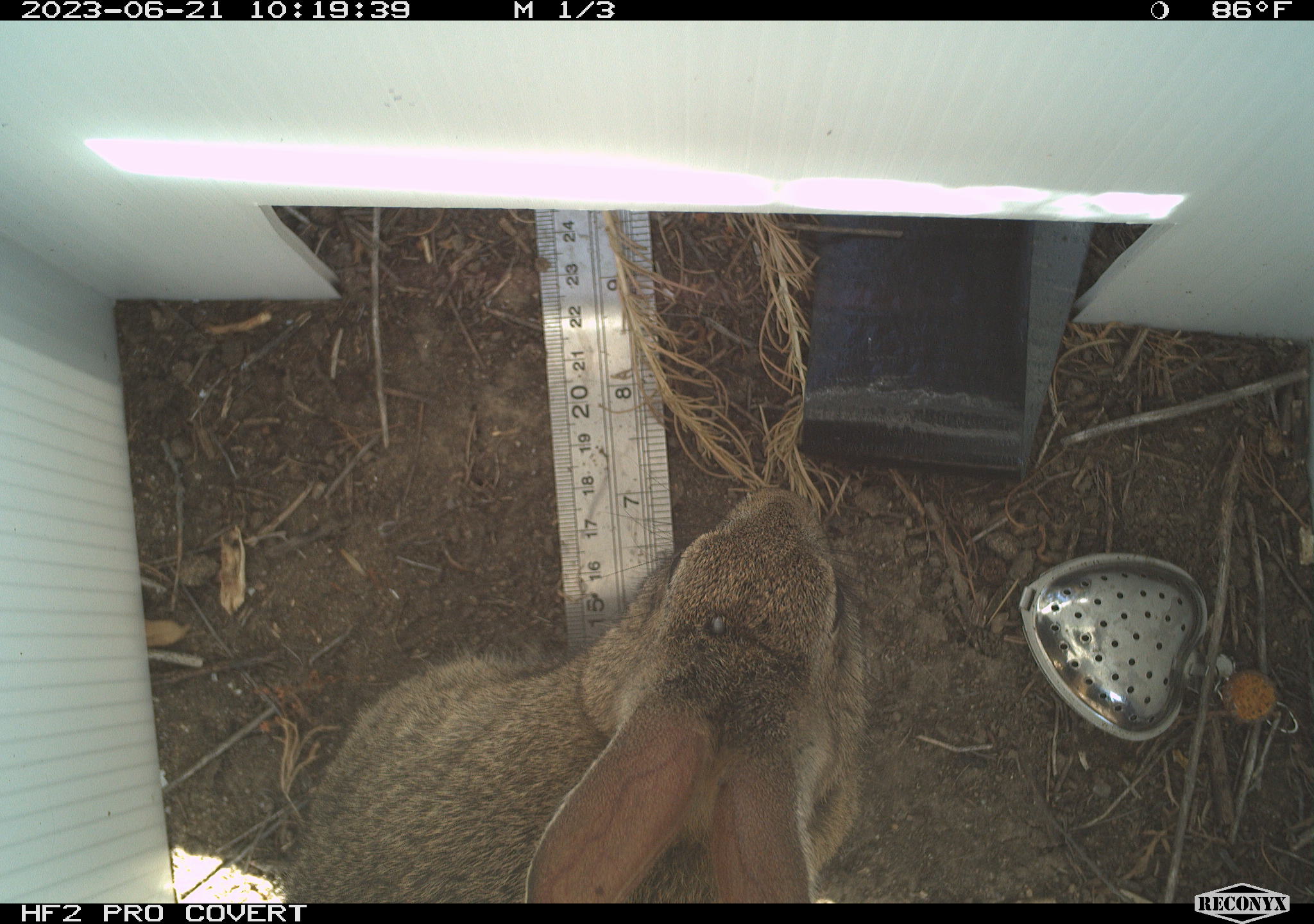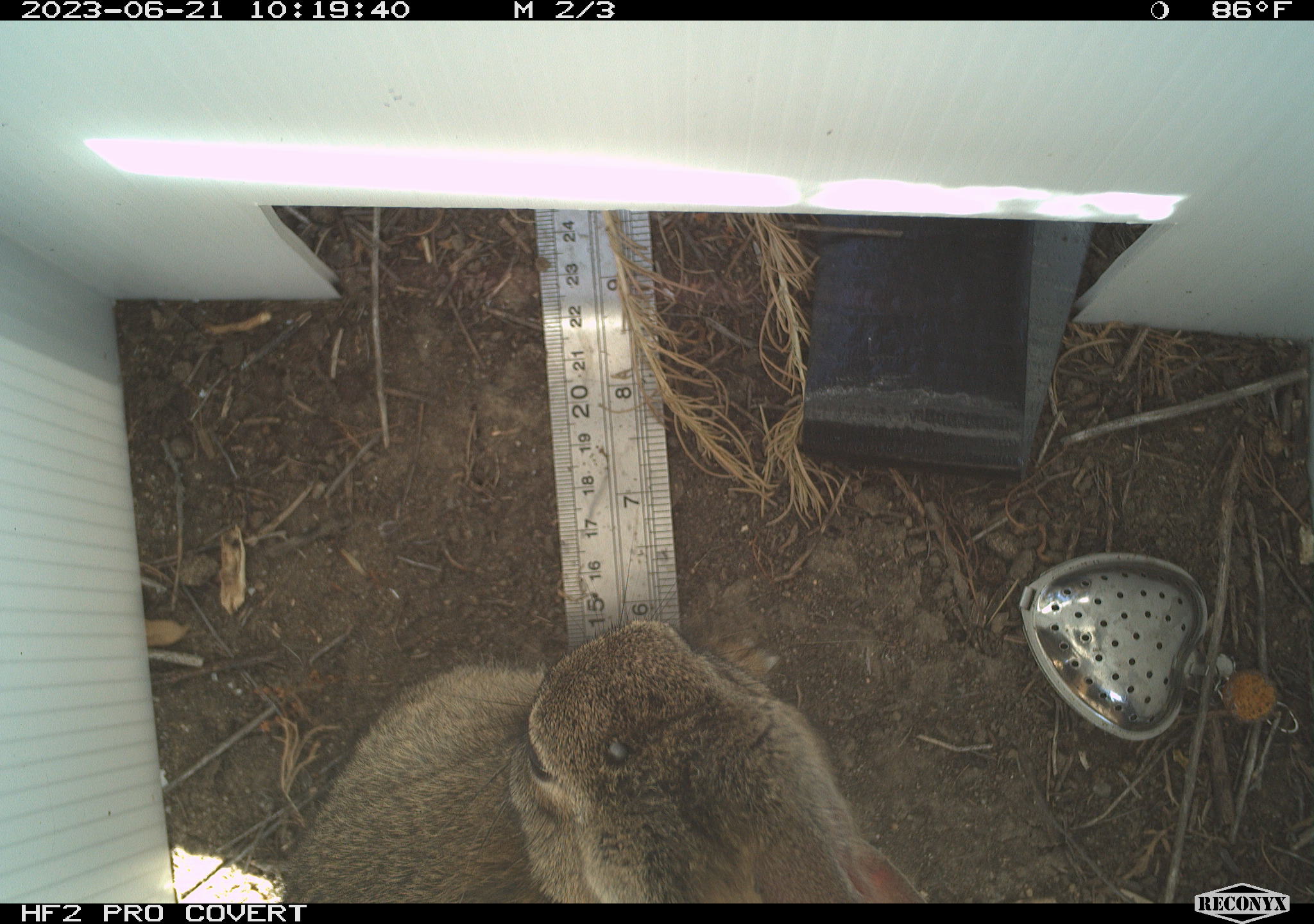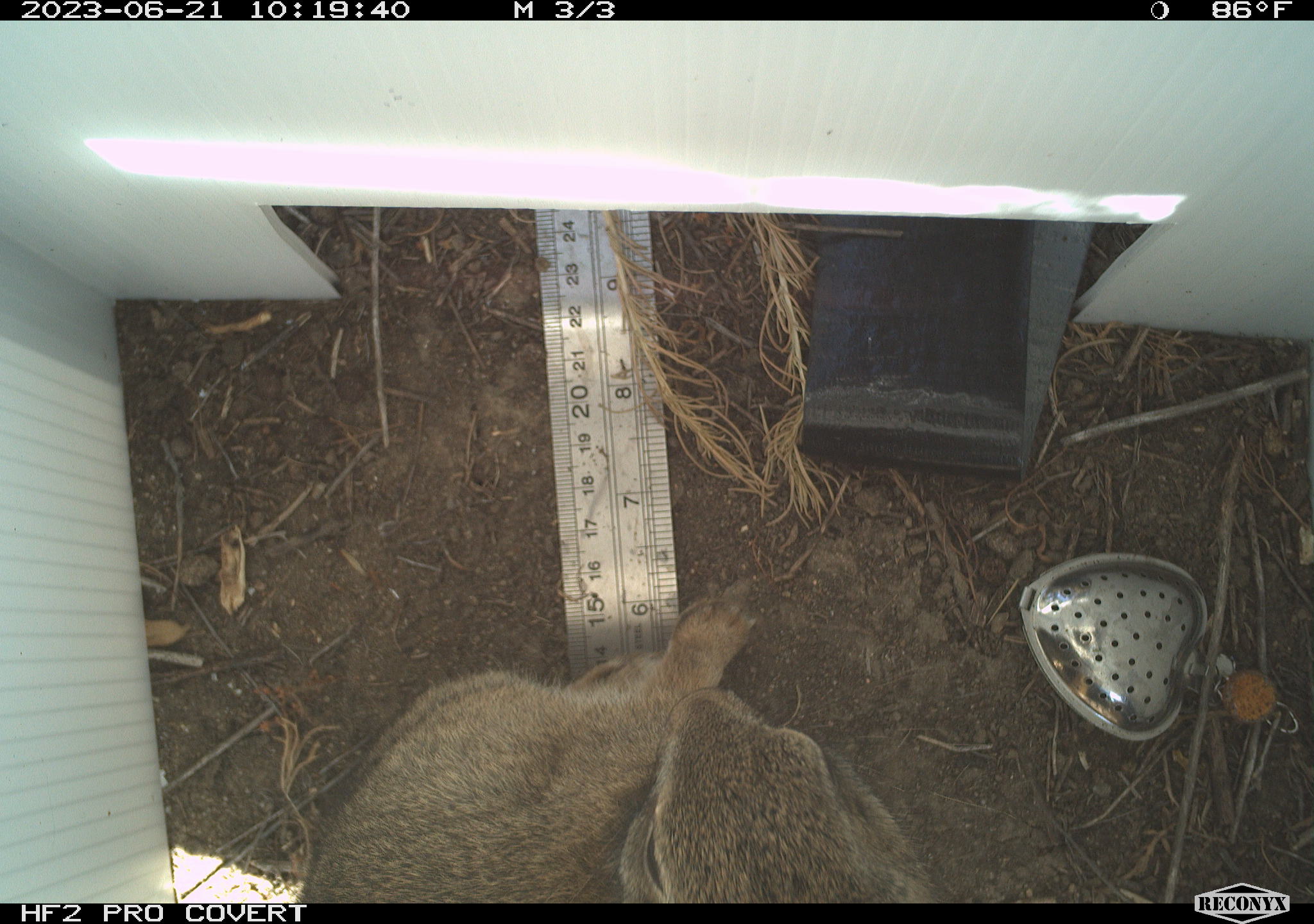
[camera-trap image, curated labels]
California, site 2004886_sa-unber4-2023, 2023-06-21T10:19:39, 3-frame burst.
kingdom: Animalia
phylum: Chordata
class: Mammalia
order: Lagomorpha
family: Leporidae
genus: Sylvilagus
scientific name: Sylvilagus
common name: cottontail rabbits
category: sylvilagus species